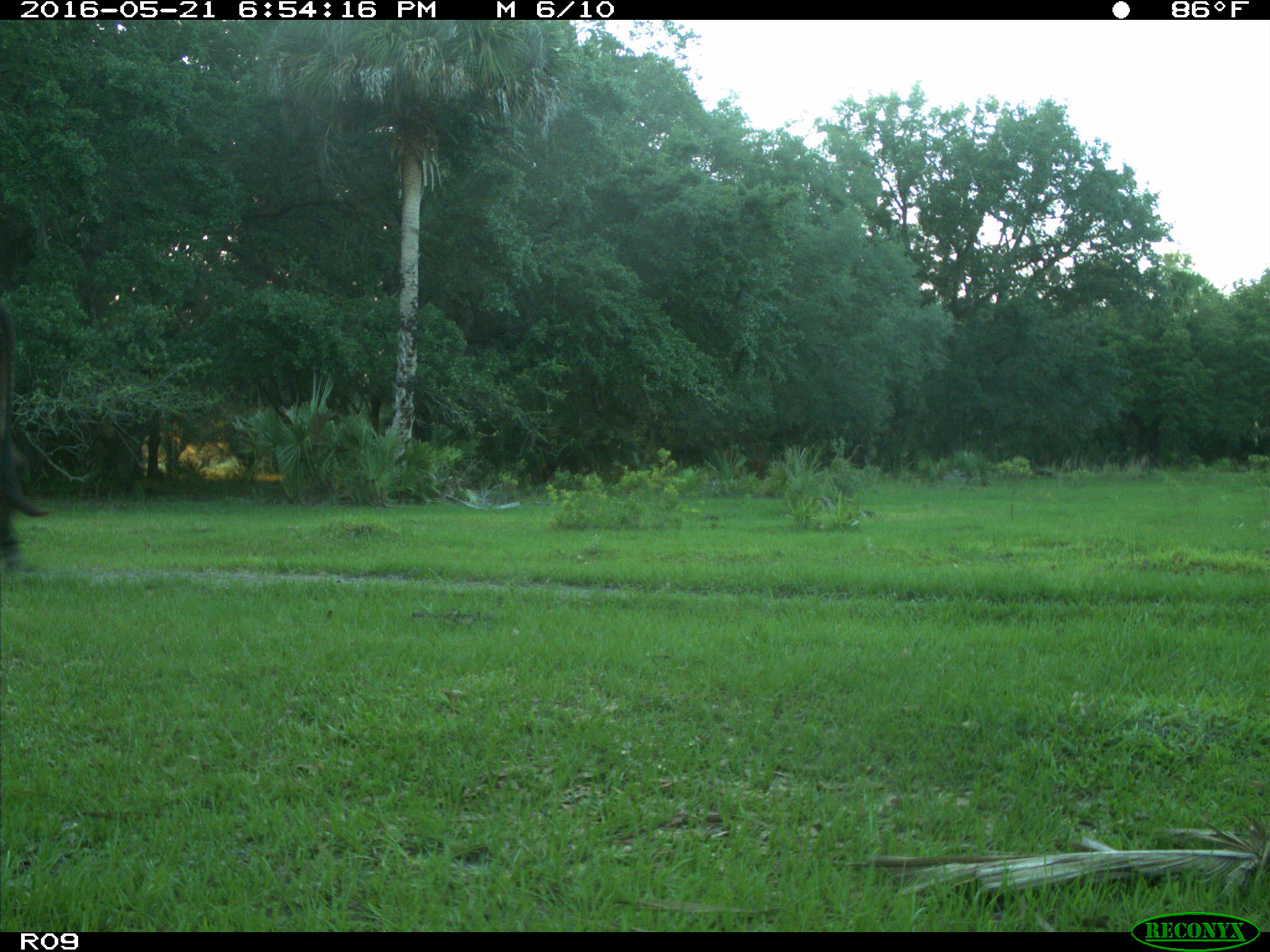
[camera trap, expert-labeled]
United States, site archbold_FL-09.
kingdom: Animalia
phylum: Chordata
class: Mammalia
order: Artiodactyla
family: Bovidae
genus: Bos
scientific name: Bos taurus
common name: domestic cow